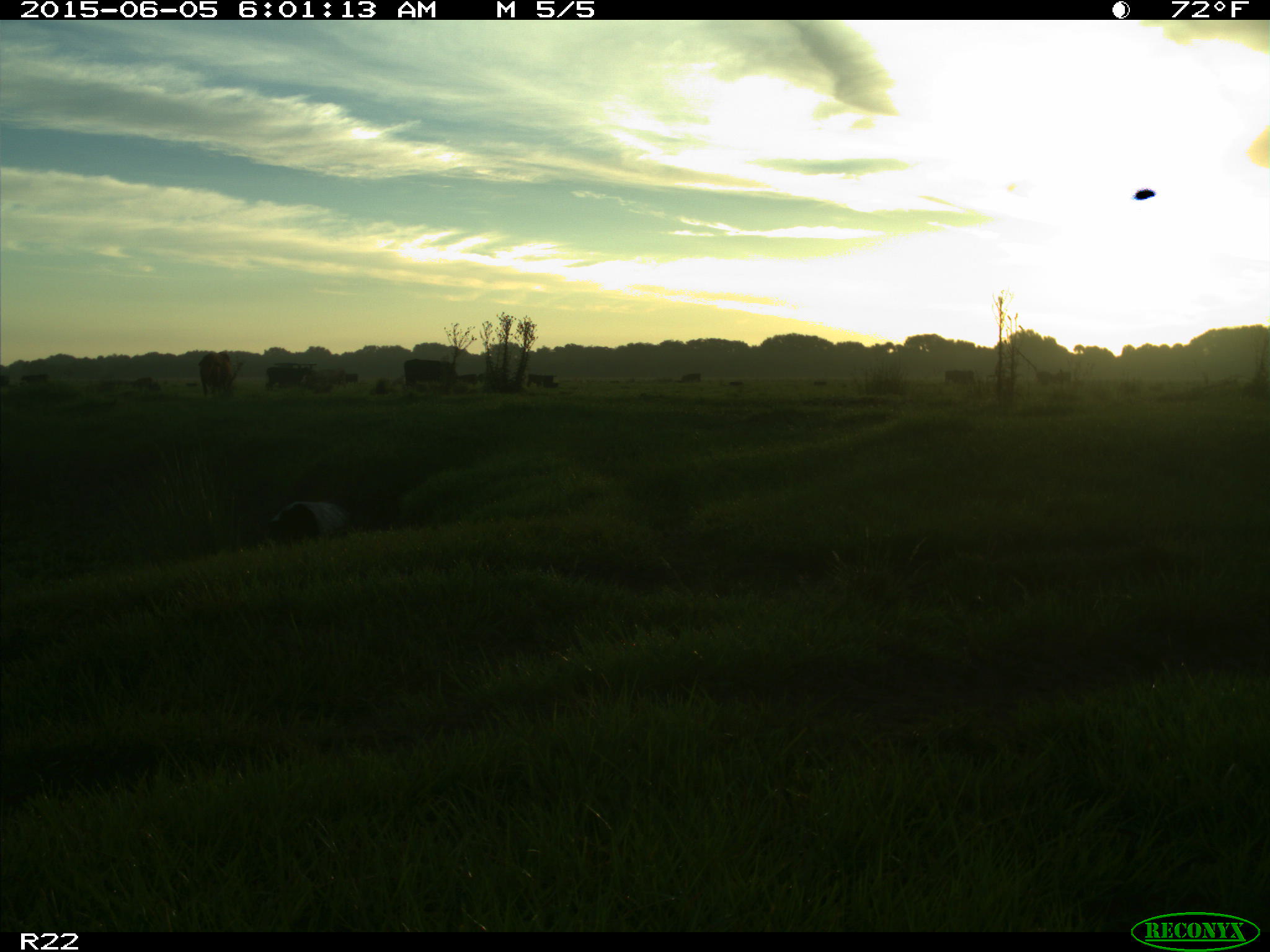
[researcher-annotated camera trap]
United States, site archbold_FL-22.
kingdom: Animalia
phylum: Chordata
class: Mammalia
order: Artiodactyla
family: Suidae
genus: Sus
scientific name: Sus scrofa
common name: wild boar